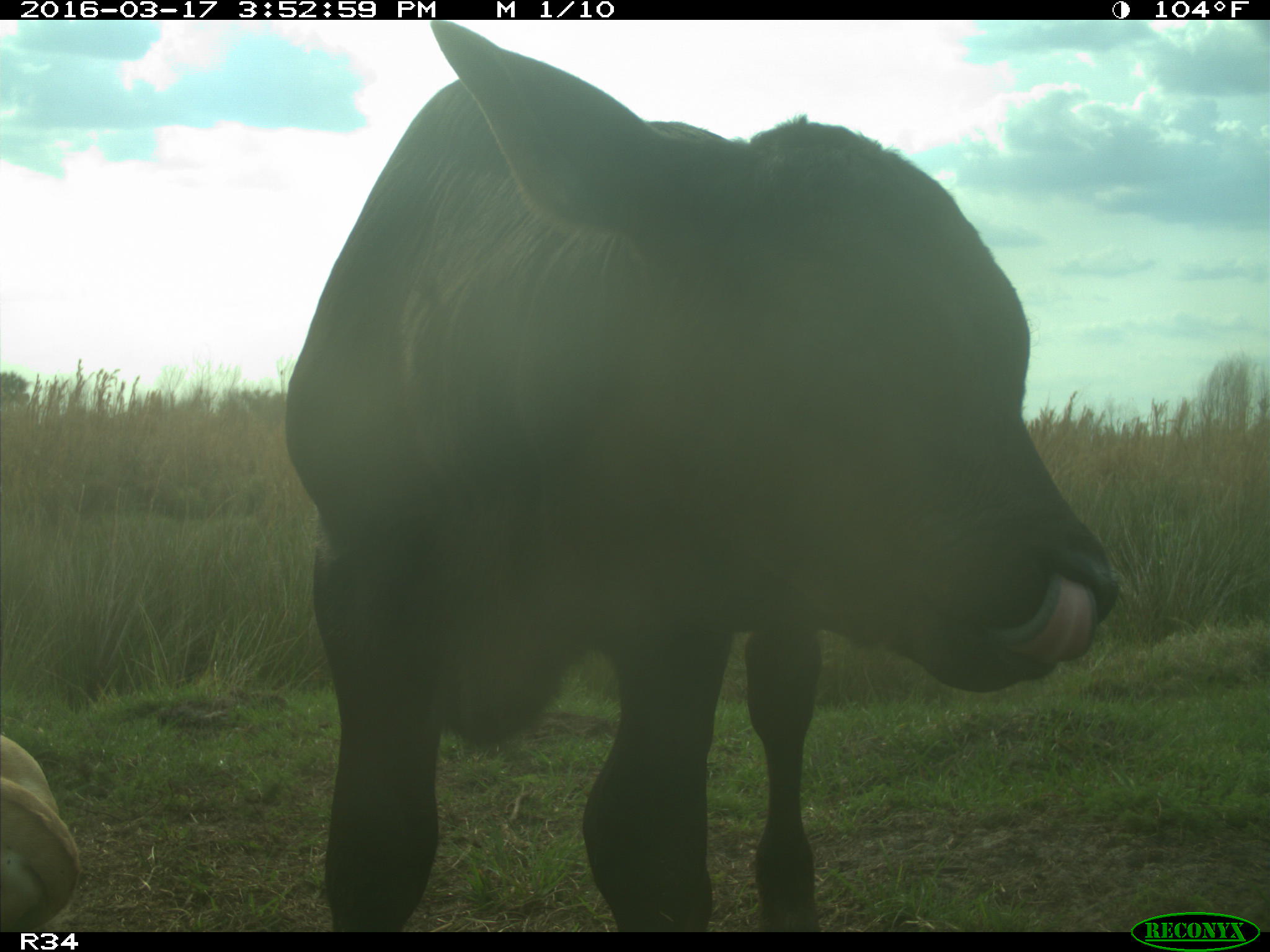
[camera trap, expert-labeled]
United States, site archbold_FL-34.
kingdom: Animalia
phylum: Chordata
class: Mammalia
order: Artiodactyla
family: Bovidae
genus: Bos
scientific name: Bos taurus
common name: domestic cow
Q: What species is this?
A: Bos taurus (domestic cow).